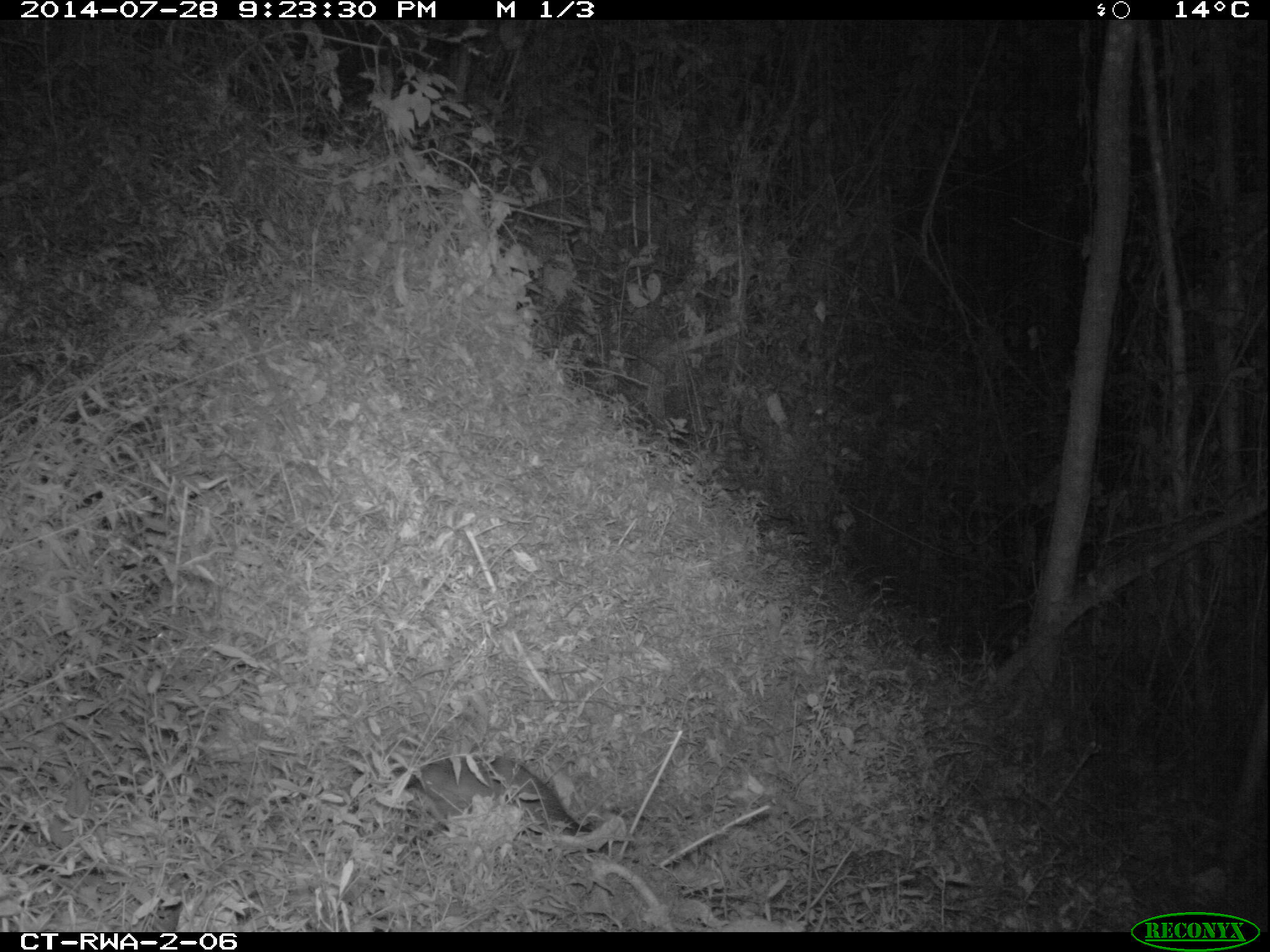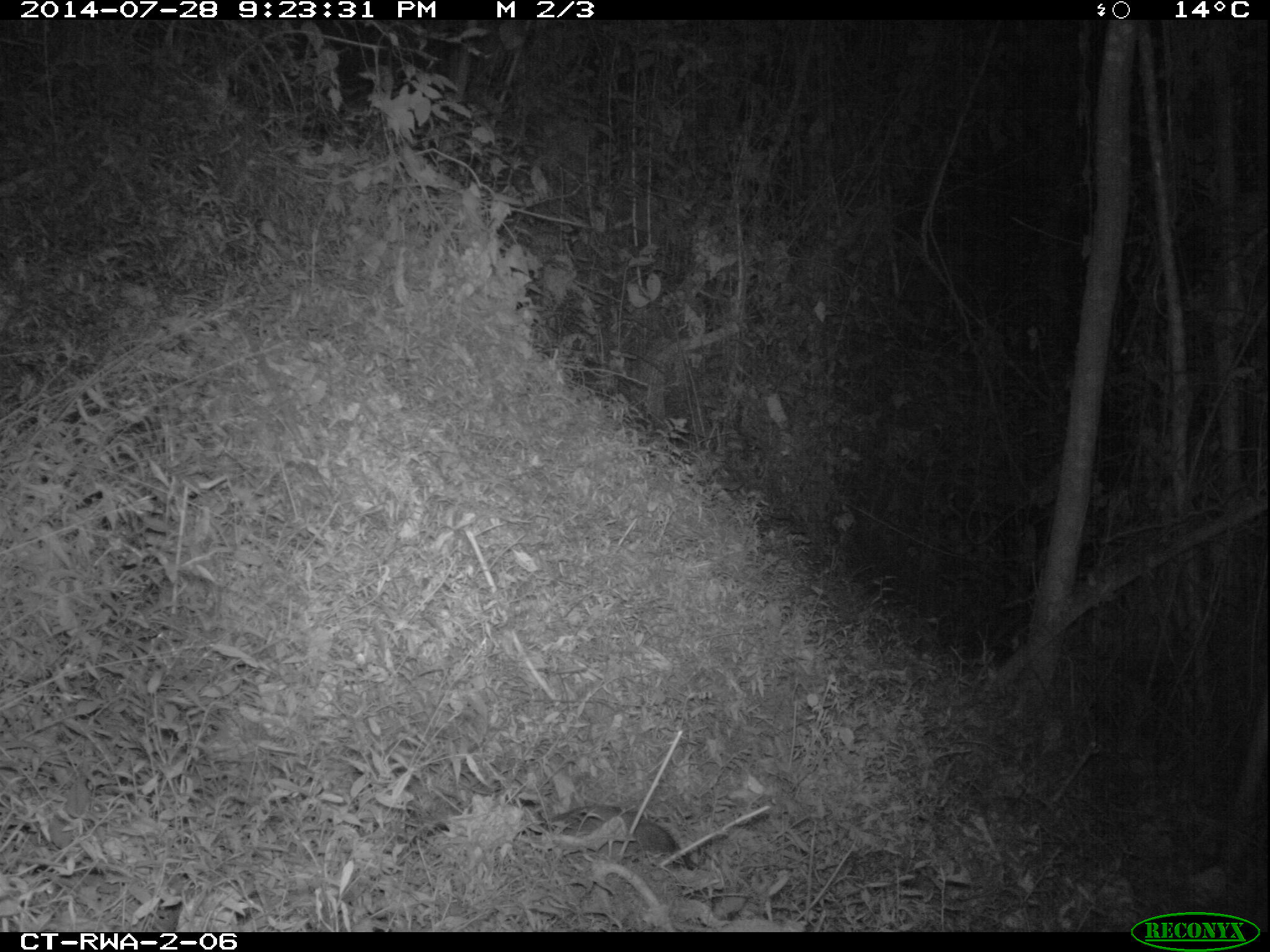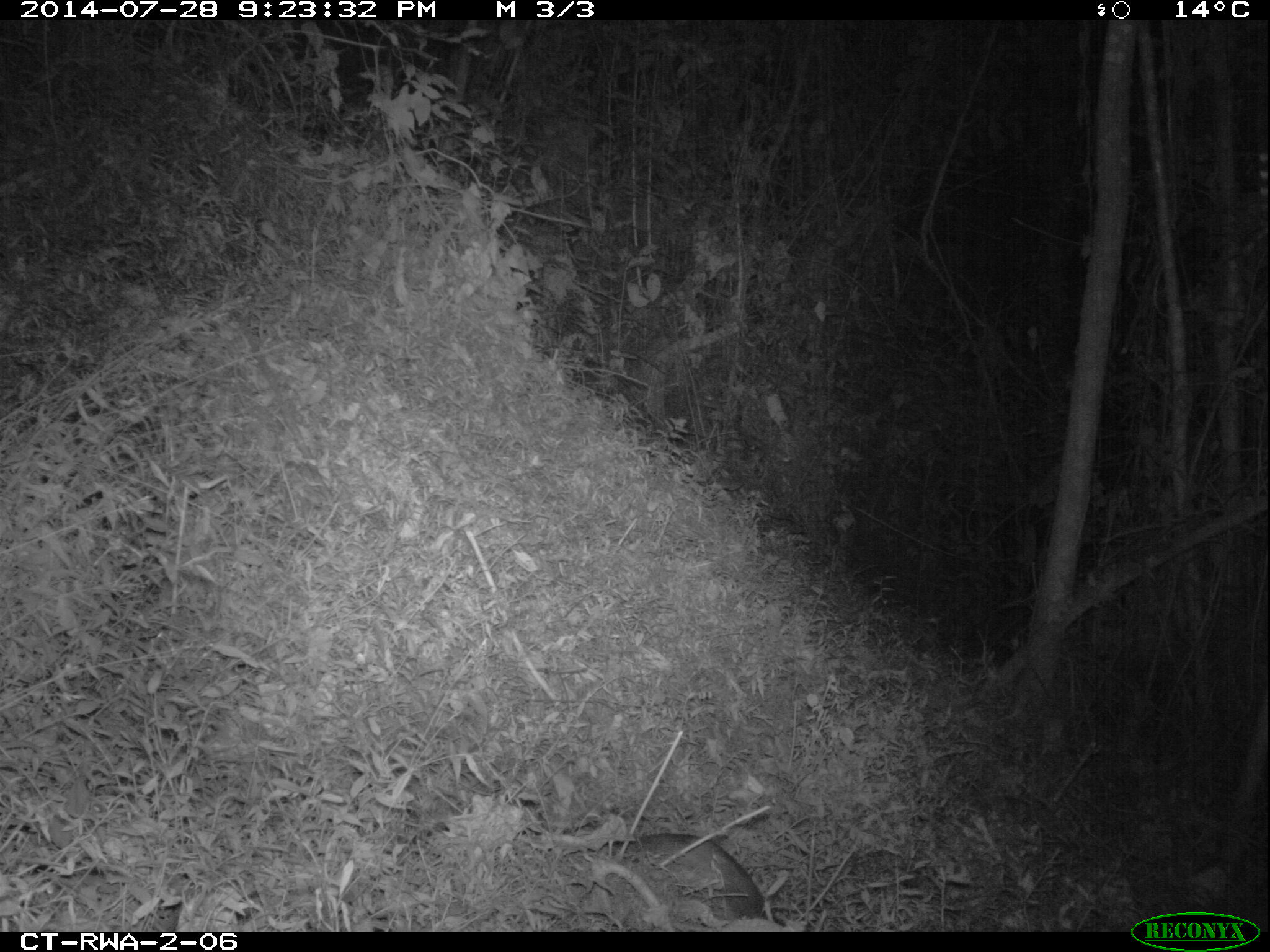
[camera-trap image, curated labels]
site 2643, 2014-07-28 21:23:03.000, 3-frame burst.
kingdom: Animalia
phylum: Chordata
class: Mammalia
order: Rodentia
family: Nesomyidae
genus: Cricetomys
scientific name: Cricetomys gambianus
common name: african giant pouched rat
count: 1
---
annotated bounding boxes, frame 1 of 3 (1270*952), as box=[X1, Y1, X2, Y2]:
cricetomys gambianus: box=[338, 748, 596, 849]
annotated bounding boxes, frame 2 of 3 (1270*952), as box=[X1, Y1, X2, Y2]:
cricetomys gambianus: box=[513, 801, 703, 871]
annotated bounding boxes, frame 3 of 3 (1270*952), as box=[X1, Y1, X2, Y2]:
cricetomys gambianus: box=[608, 832, 790, 931]